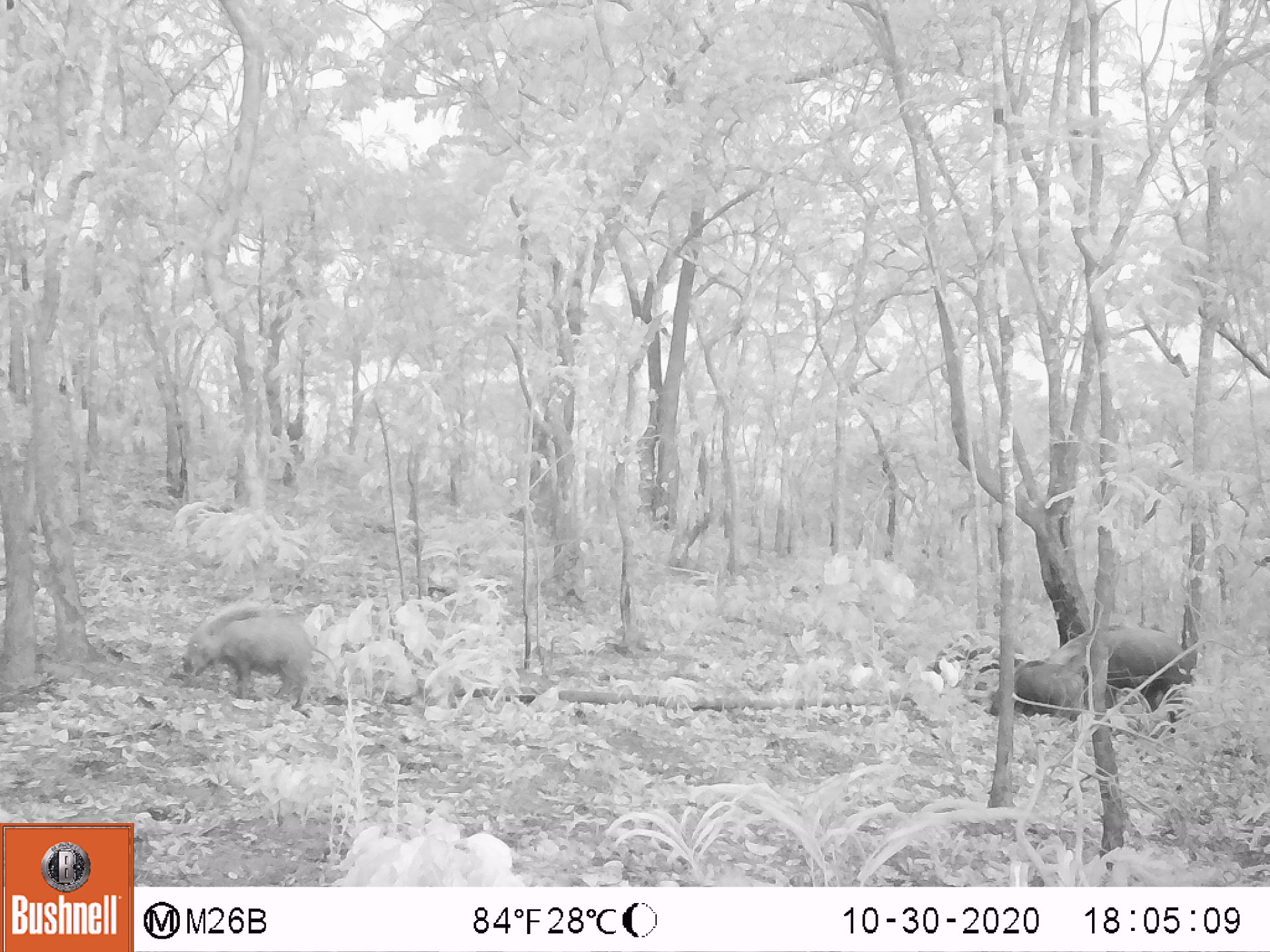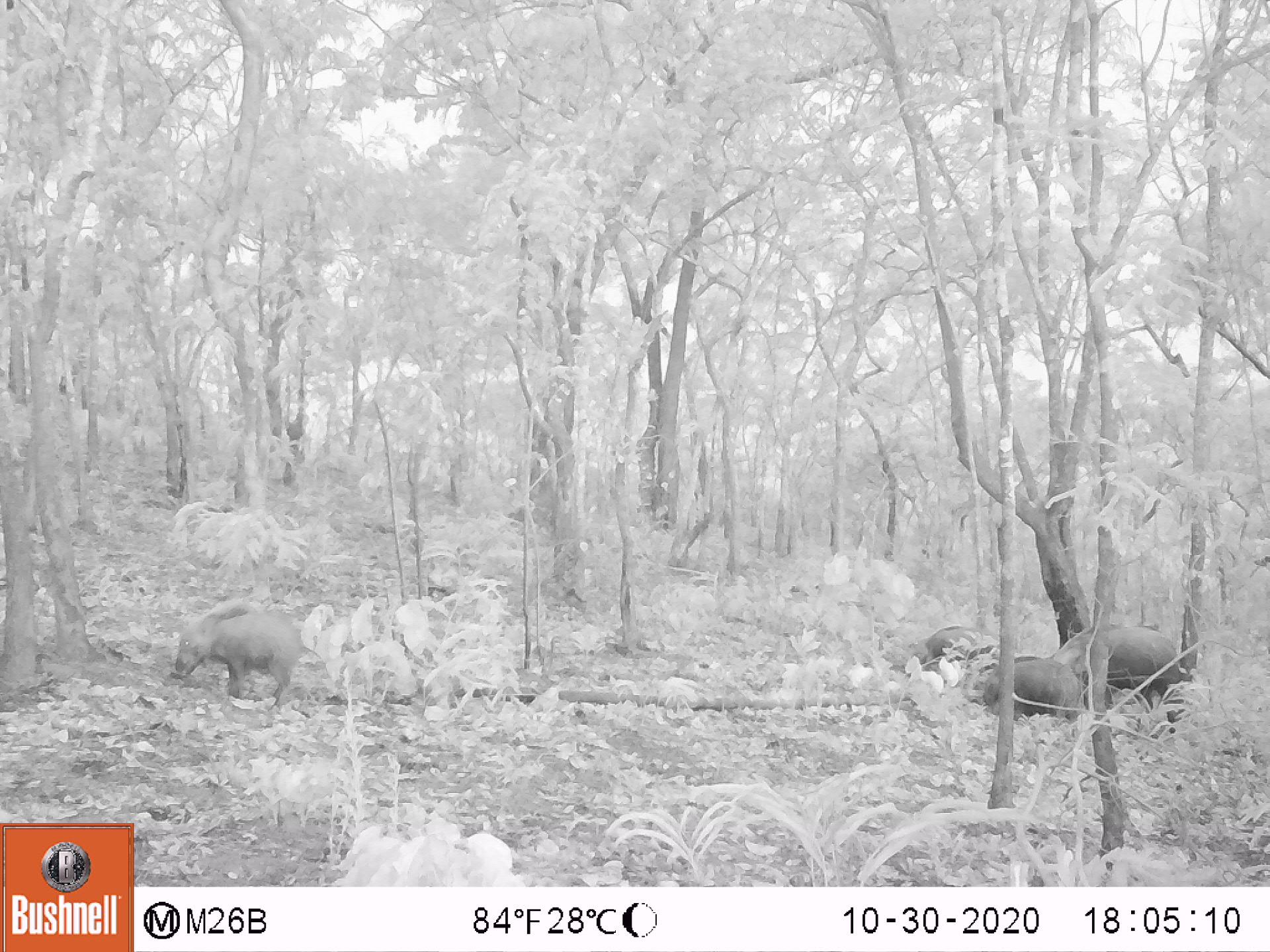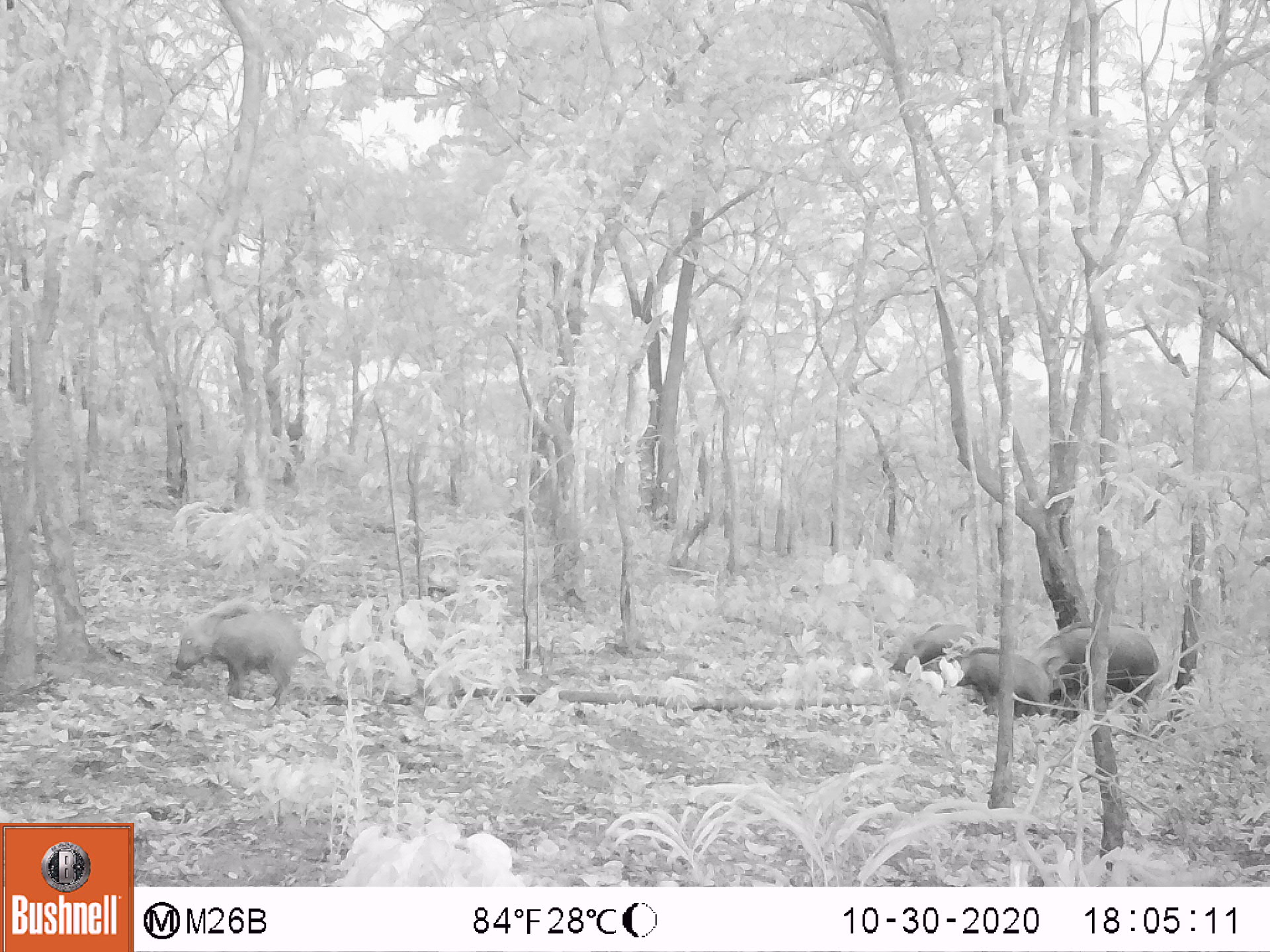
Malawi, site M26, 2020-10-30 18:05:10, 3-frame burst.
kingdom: Animalia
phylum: Chordata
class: Mammalia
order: Artiodactyla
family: Suidae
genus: Potamochoerus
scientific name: Potamochoerus larvatus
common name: bushpig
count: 3